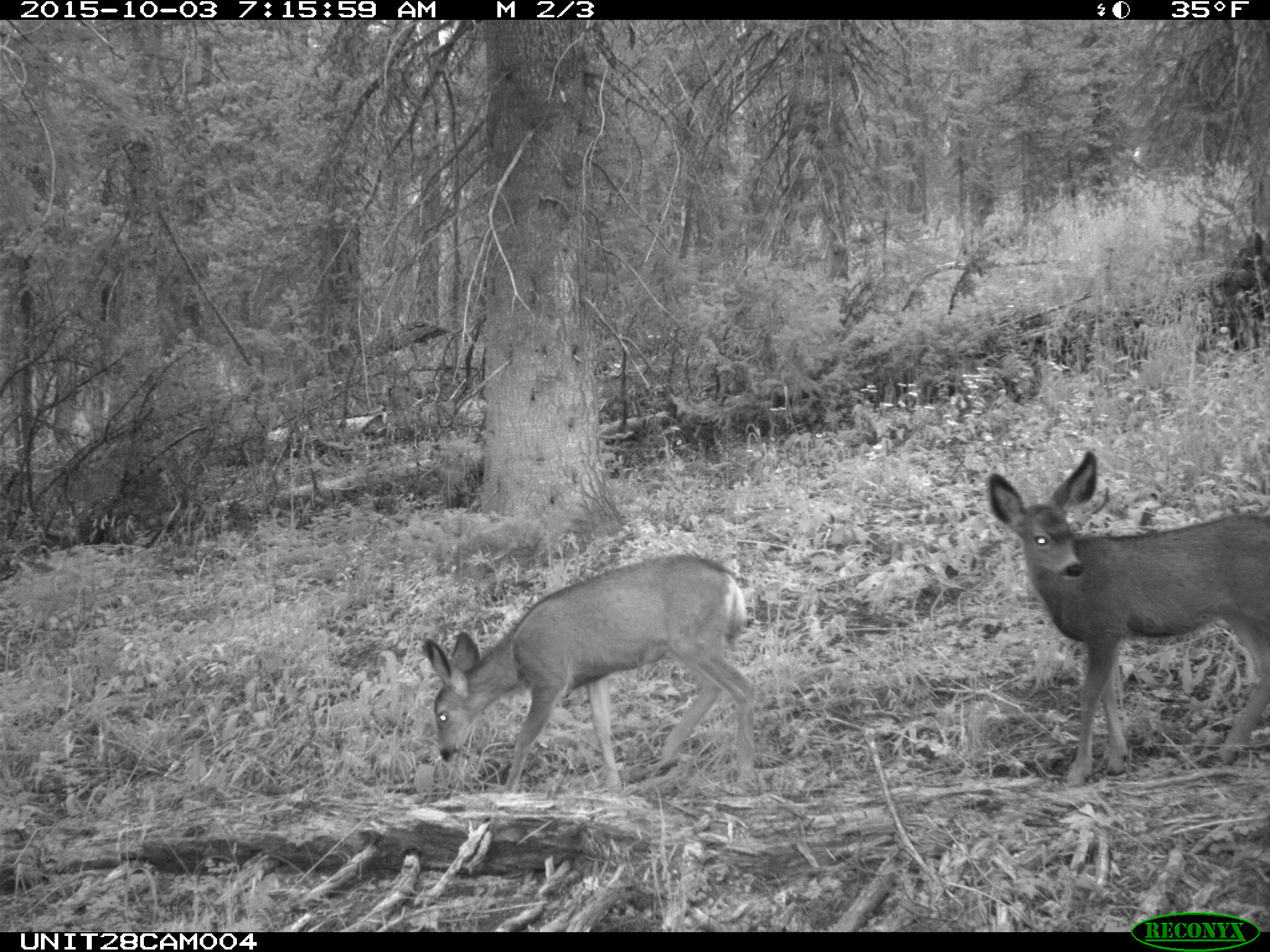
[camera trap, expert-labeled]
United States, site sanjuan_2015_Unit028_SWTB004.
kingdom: Animalia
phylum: Chordata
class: Mammalia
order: Artiodactyla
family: Cervidae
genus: Odocoileus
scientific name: Odocoileus hemionus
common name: mule deer